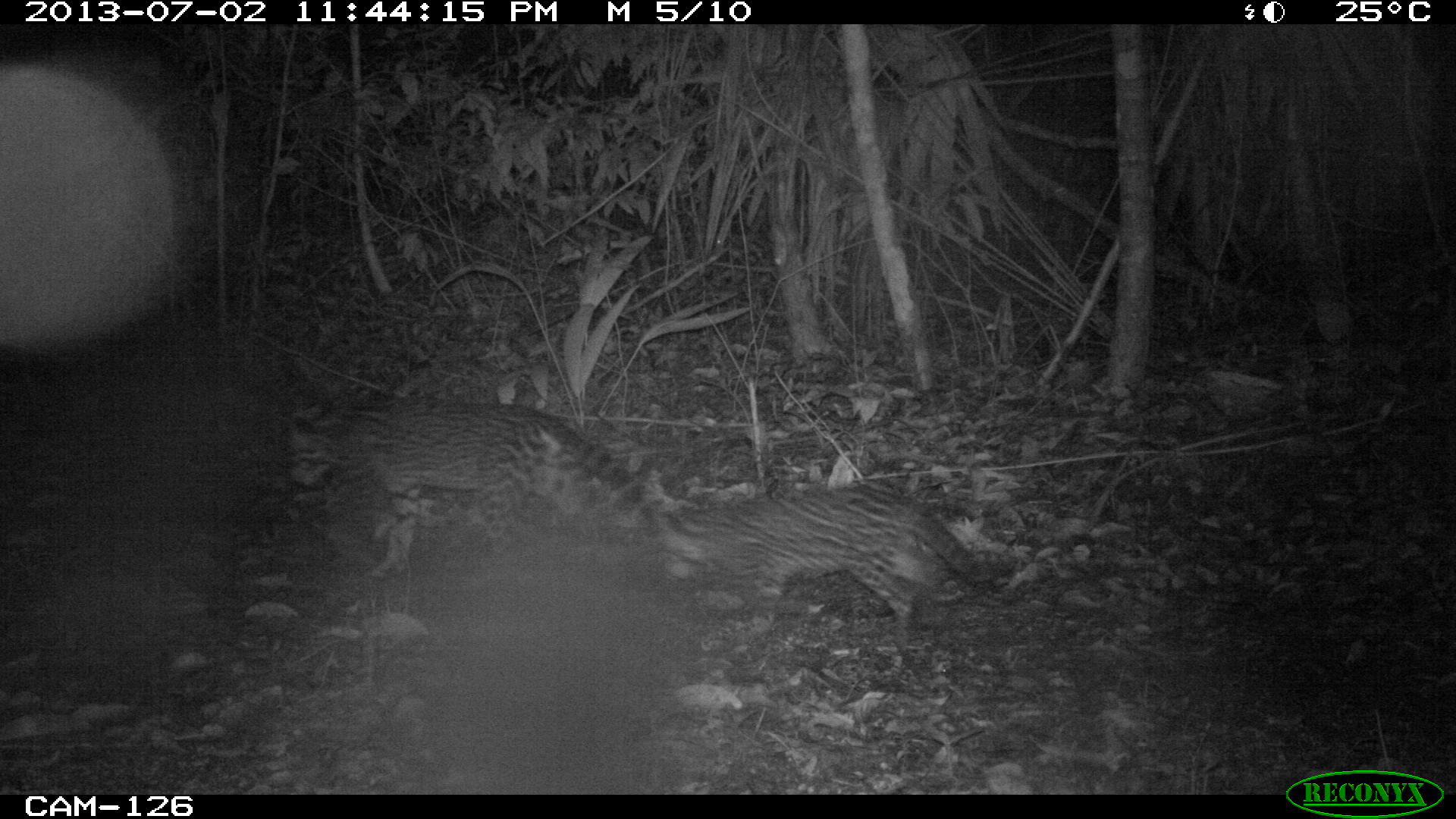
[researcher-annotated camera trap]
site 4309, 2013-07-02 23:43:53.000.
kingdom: Animalia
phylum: Chordata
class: Mammalia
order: Carnivora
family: Felidae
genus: Leopardus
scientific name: Leopardus pardalis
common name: ocelot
Leopardus pardalis (ocelot), count 2.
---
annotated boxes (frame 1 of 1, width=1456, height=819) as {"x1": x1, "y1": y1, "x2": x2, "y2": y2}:
leopardus pardalis: {"x1": 281, "y1": 398, "x2": 675, "y2": 579}; {"x1": 659, "y1": 482, "x2": 993, "y2": 642}